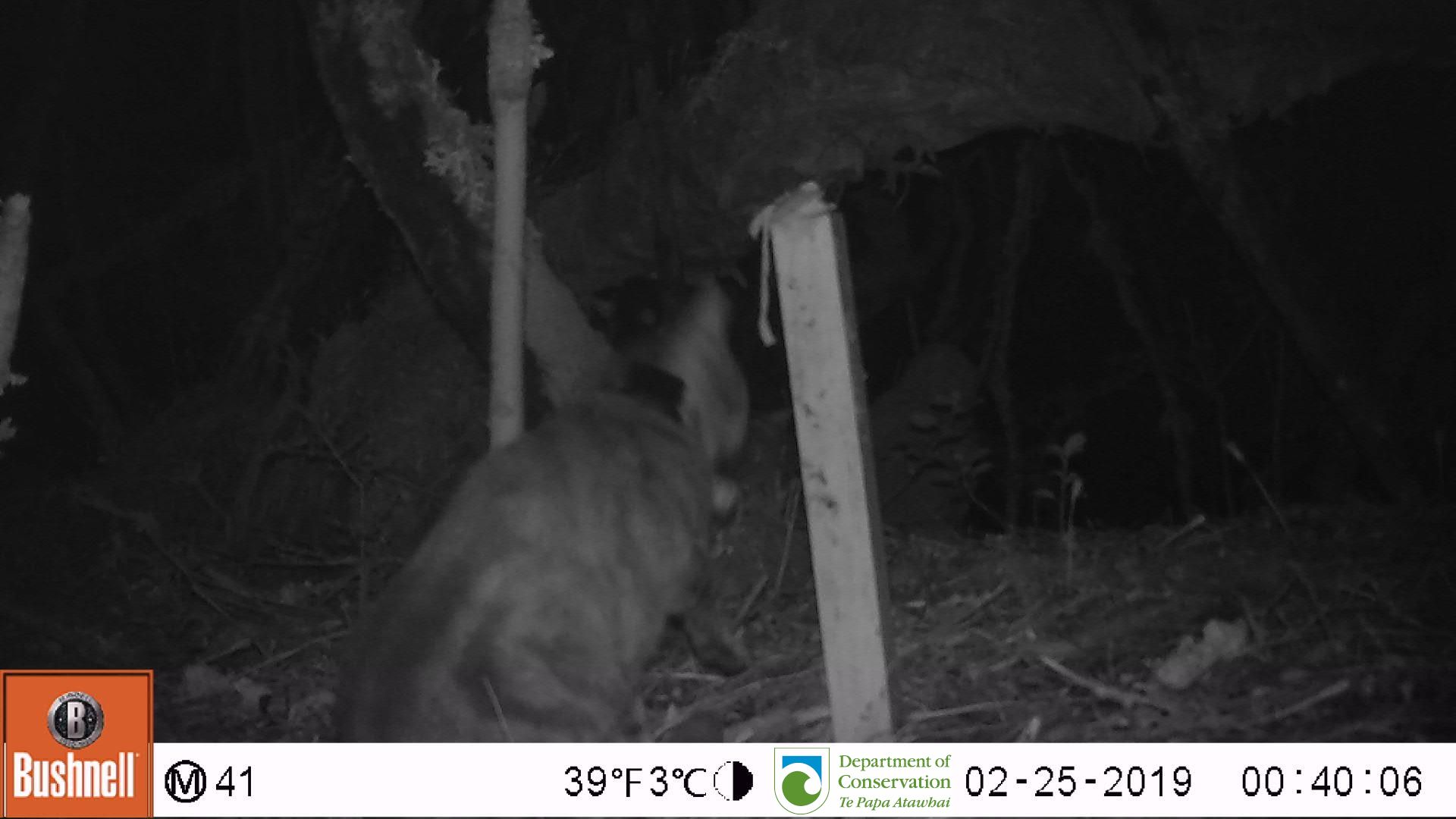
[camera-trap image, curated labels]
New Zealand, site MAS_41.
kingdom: Animalia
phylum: Chordata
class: Mammalia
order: Carnivora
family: Felidae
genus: Felis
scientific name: Felis catus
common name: domestic cat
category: cat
Cat (domestic cat) (Felis catus).